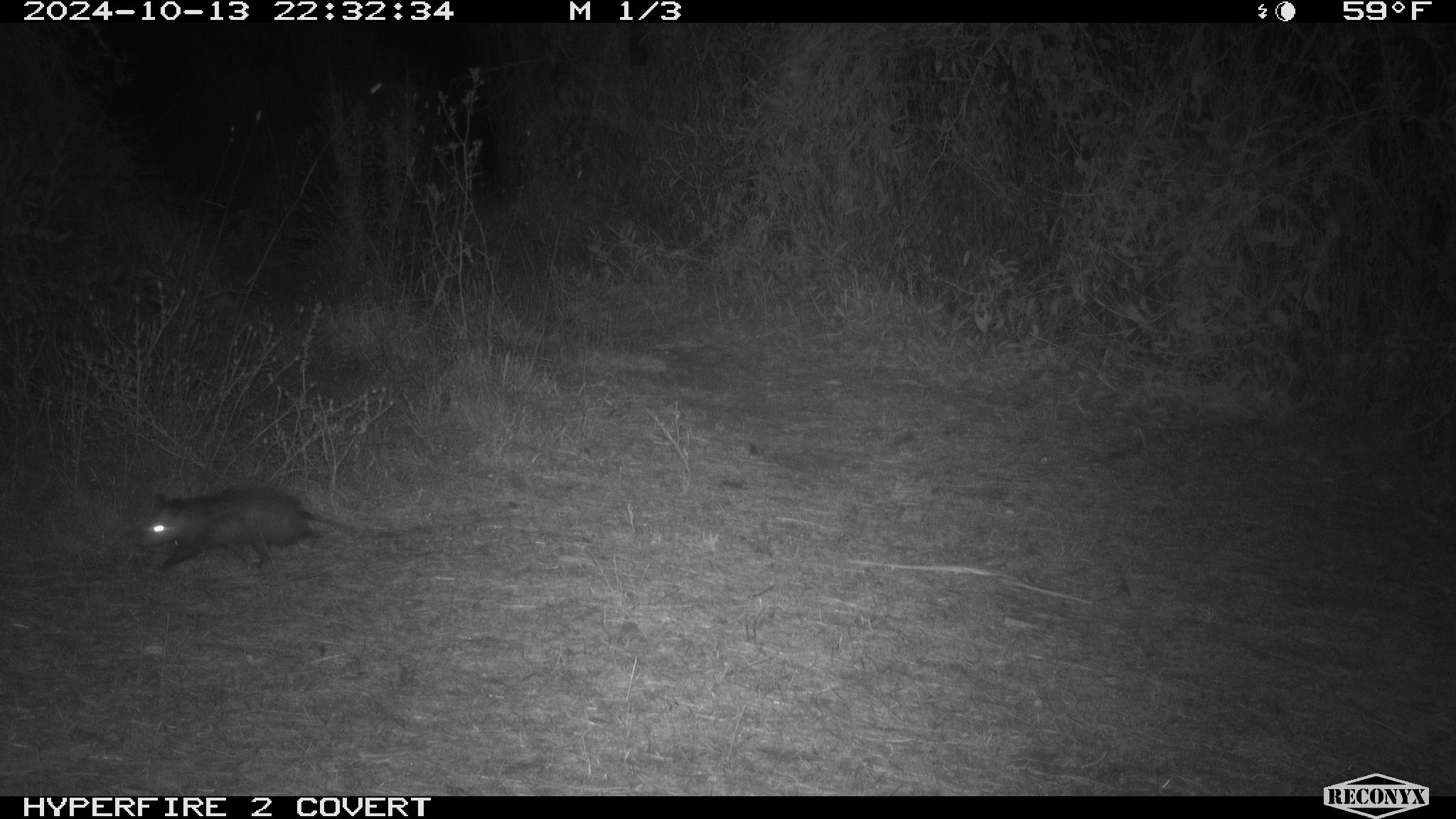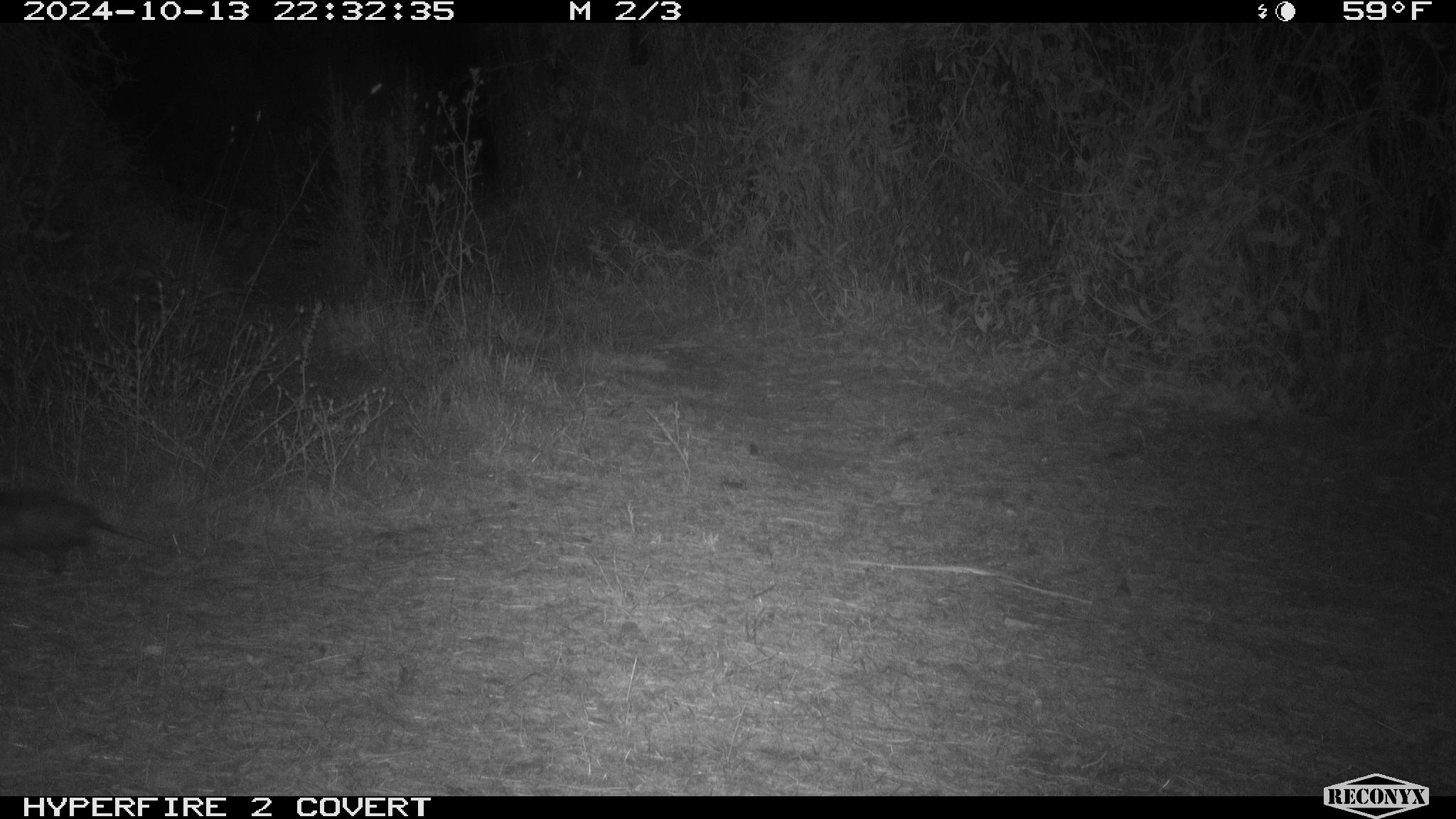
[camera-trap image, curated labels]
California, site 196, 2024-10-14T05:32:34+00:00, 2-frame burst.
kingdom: Animalia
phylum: Chordata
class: Mammalia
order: Didelphimorphia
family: Didelphidae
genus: Didelphis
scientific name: Didelphis virginiana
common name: virginia opossum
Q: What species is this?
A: Virginia opossum (Didelphis virginiana).